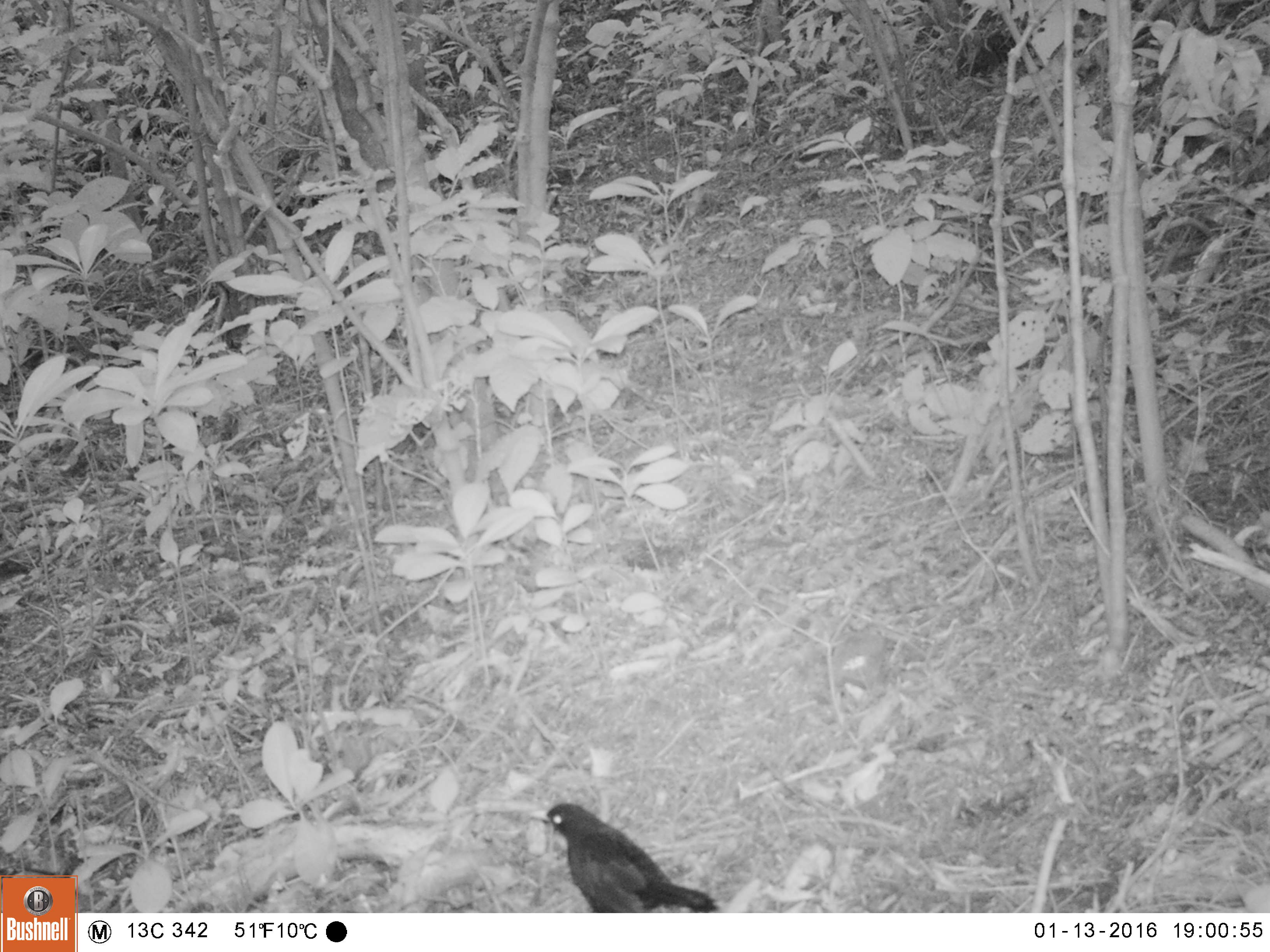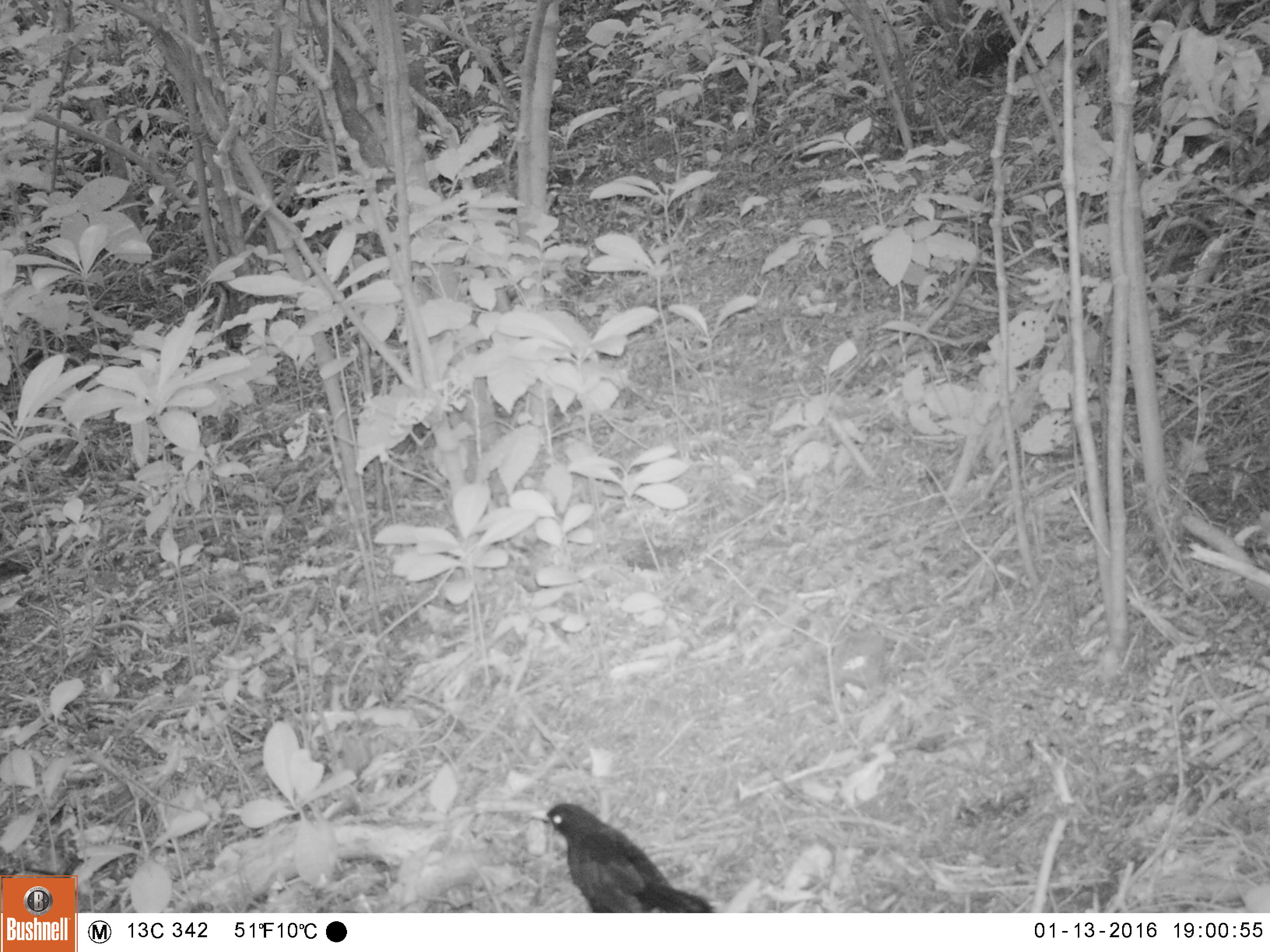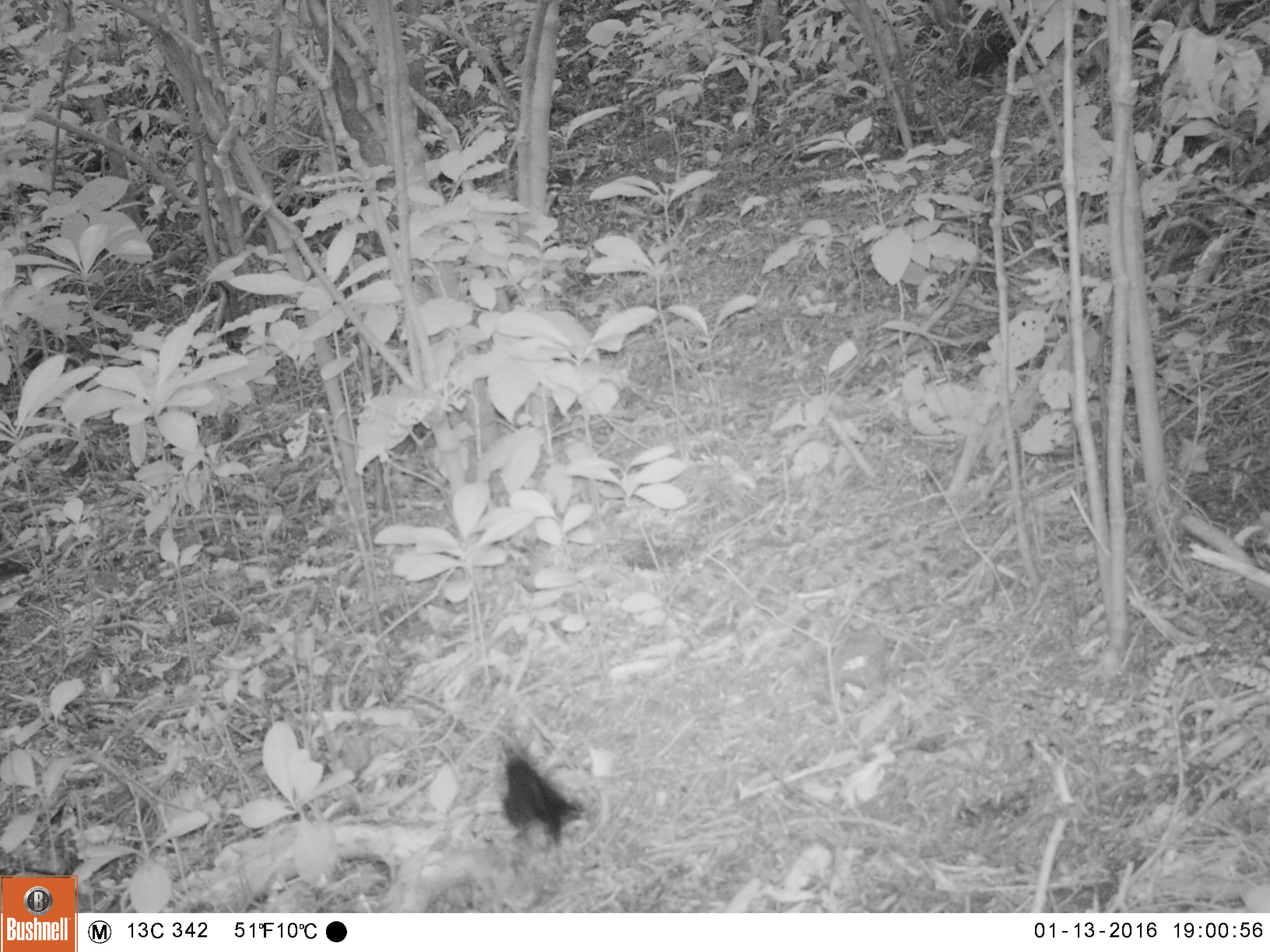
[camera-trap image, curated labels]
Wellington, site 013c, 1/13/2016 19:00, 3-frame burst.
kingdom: Animalia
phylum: Chordata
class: Aves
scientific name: Aves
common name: bird